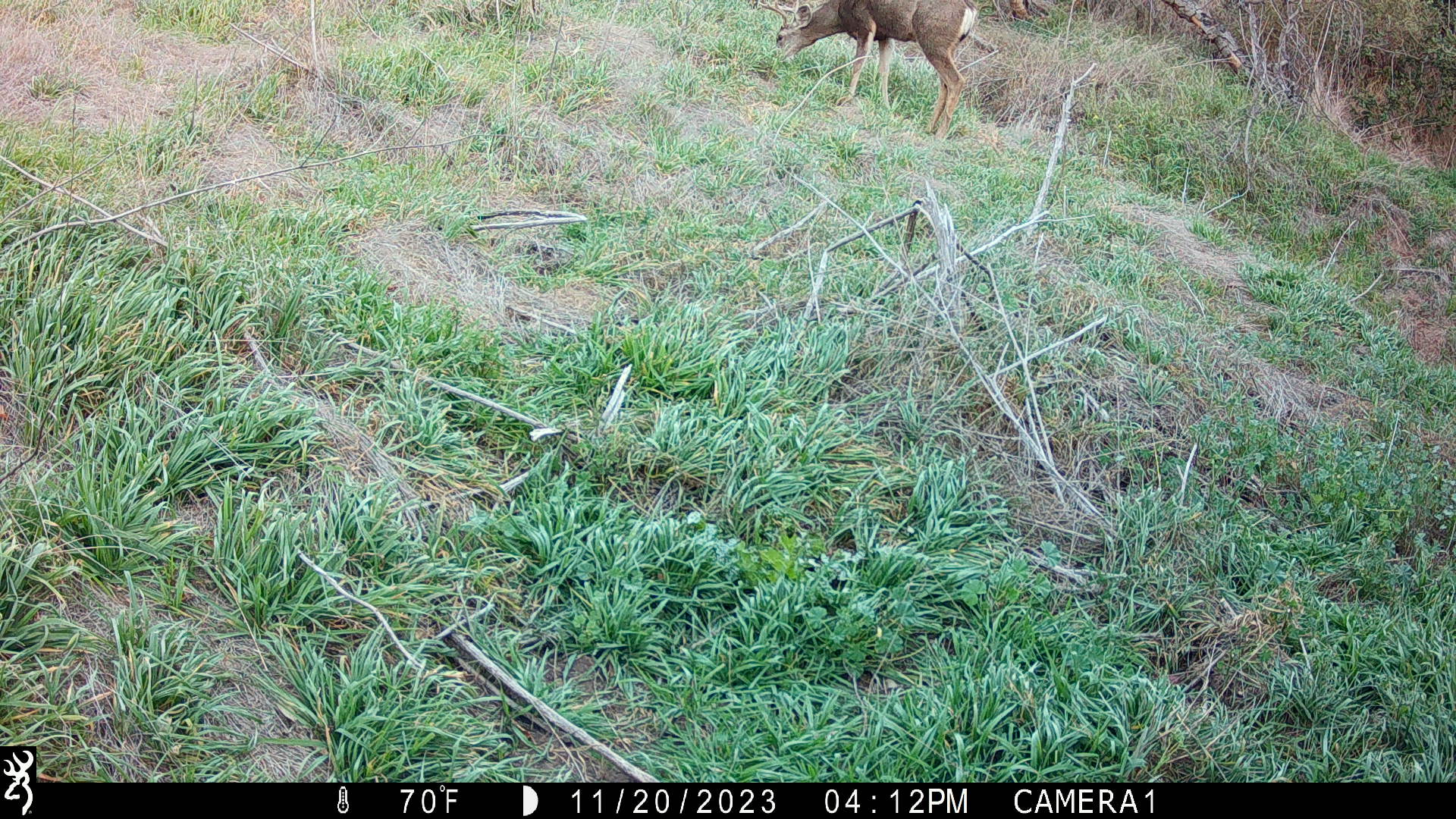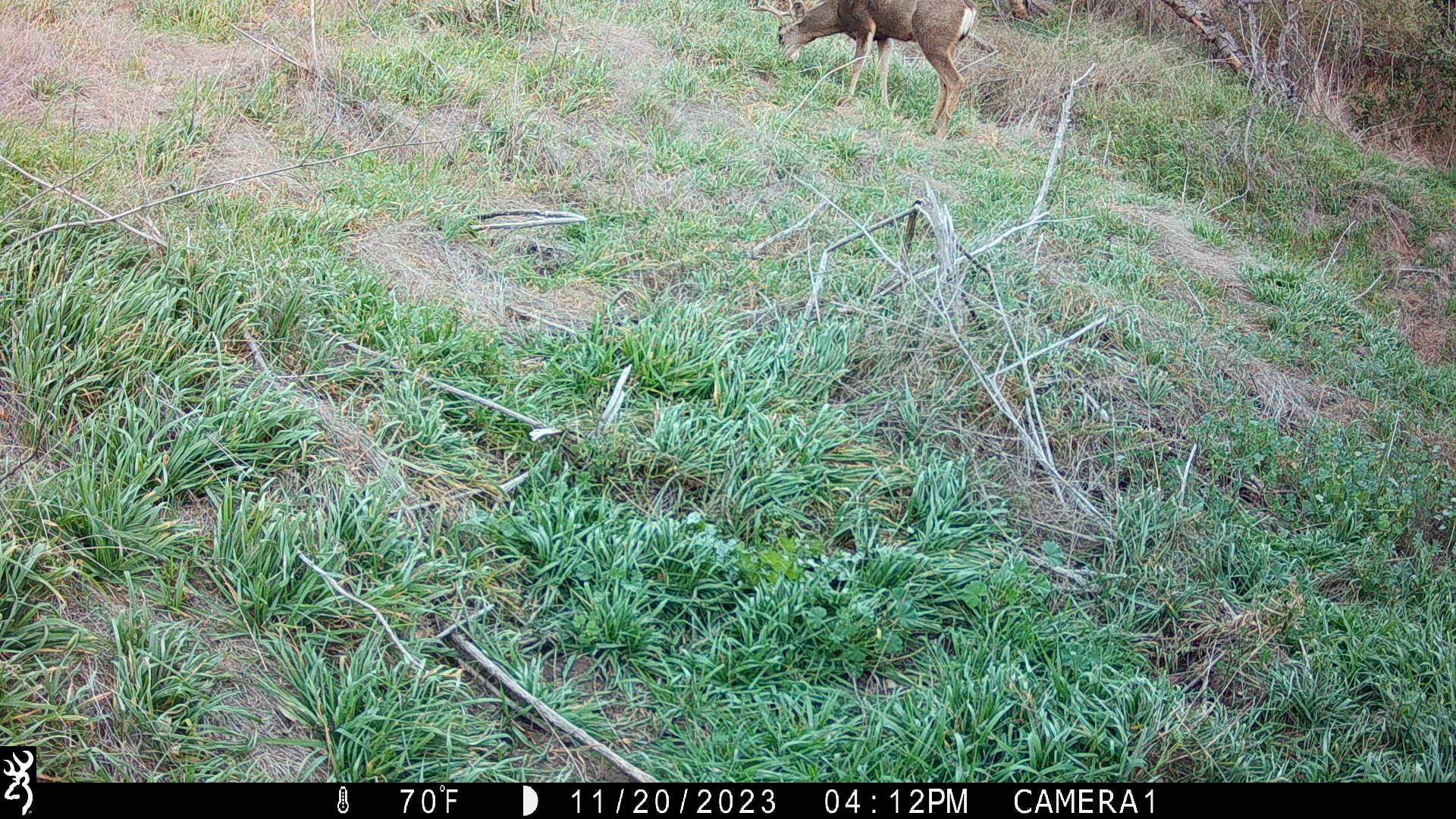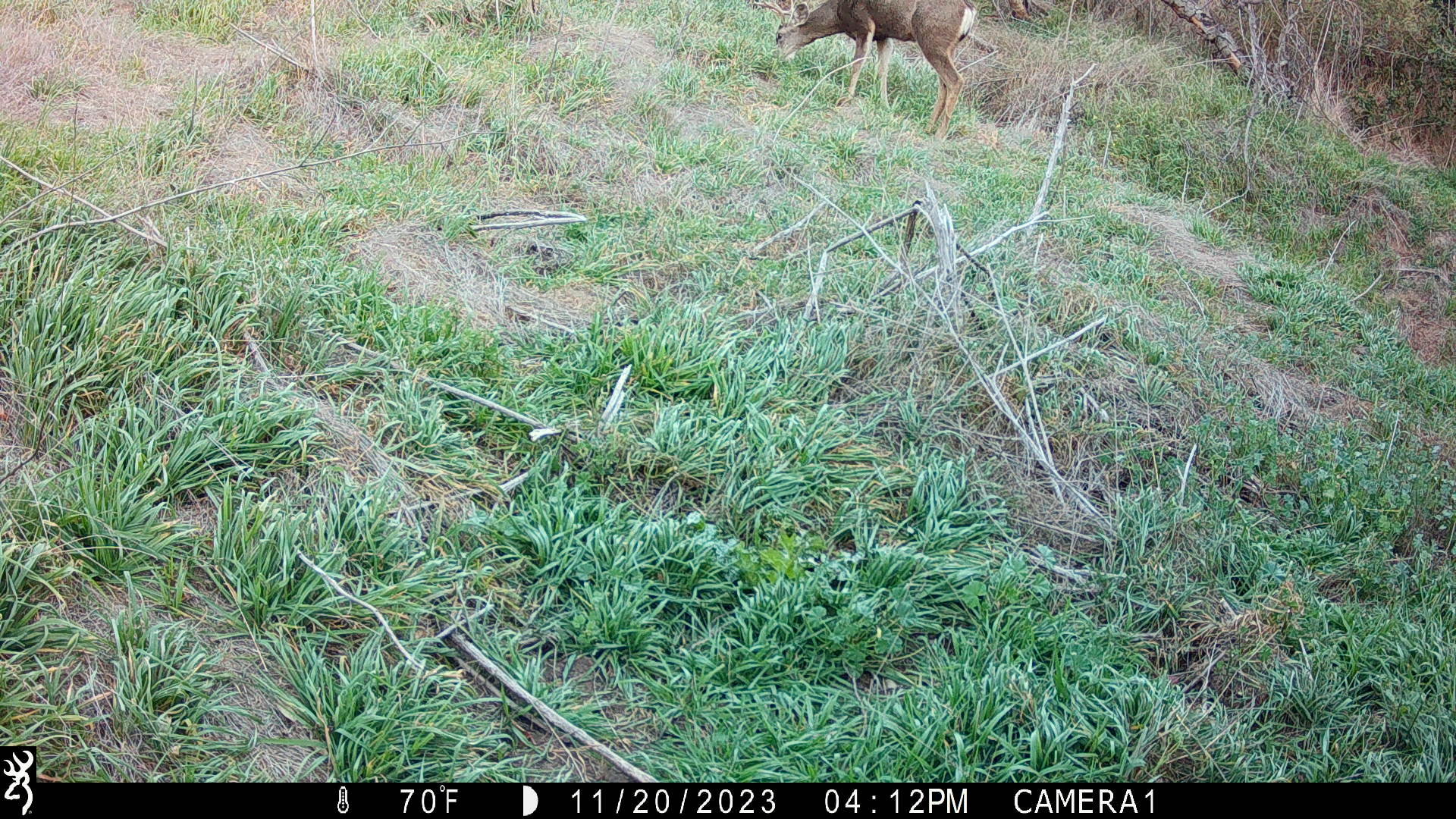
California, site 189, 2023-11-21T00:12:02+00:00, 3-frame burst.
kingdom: Animalia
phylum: Chordata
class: Mammalia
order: Artiodactyla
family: Cervidae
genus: Odocoileus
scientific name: Odocoileus hemionus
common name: mule deer